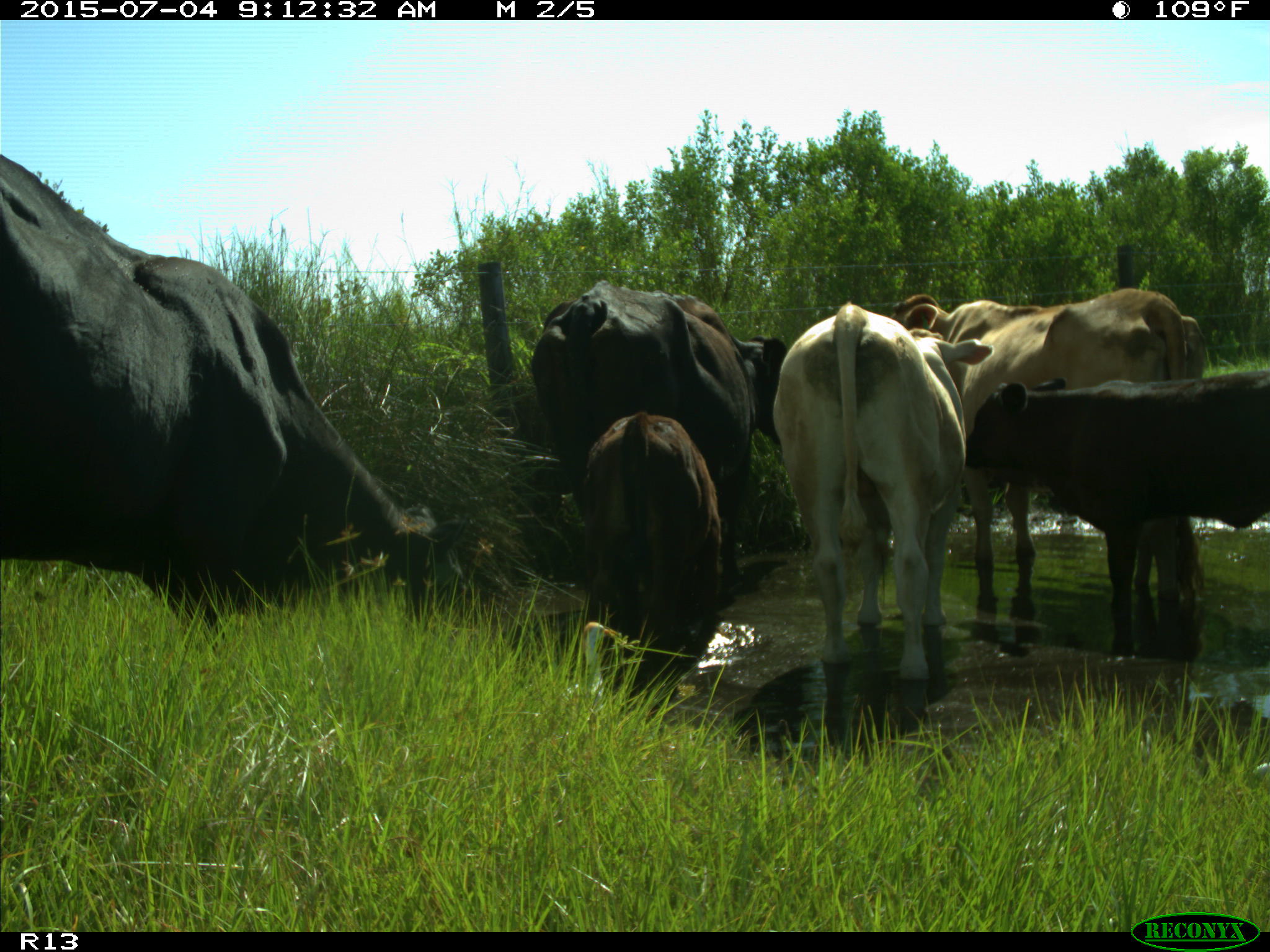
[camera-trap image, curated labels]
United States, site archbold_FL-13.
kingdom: Animalia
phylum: Chordata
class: Mammalia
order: Artiodactyla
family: Bovidae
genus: Bos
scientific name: Bos taurus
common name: domestic cow